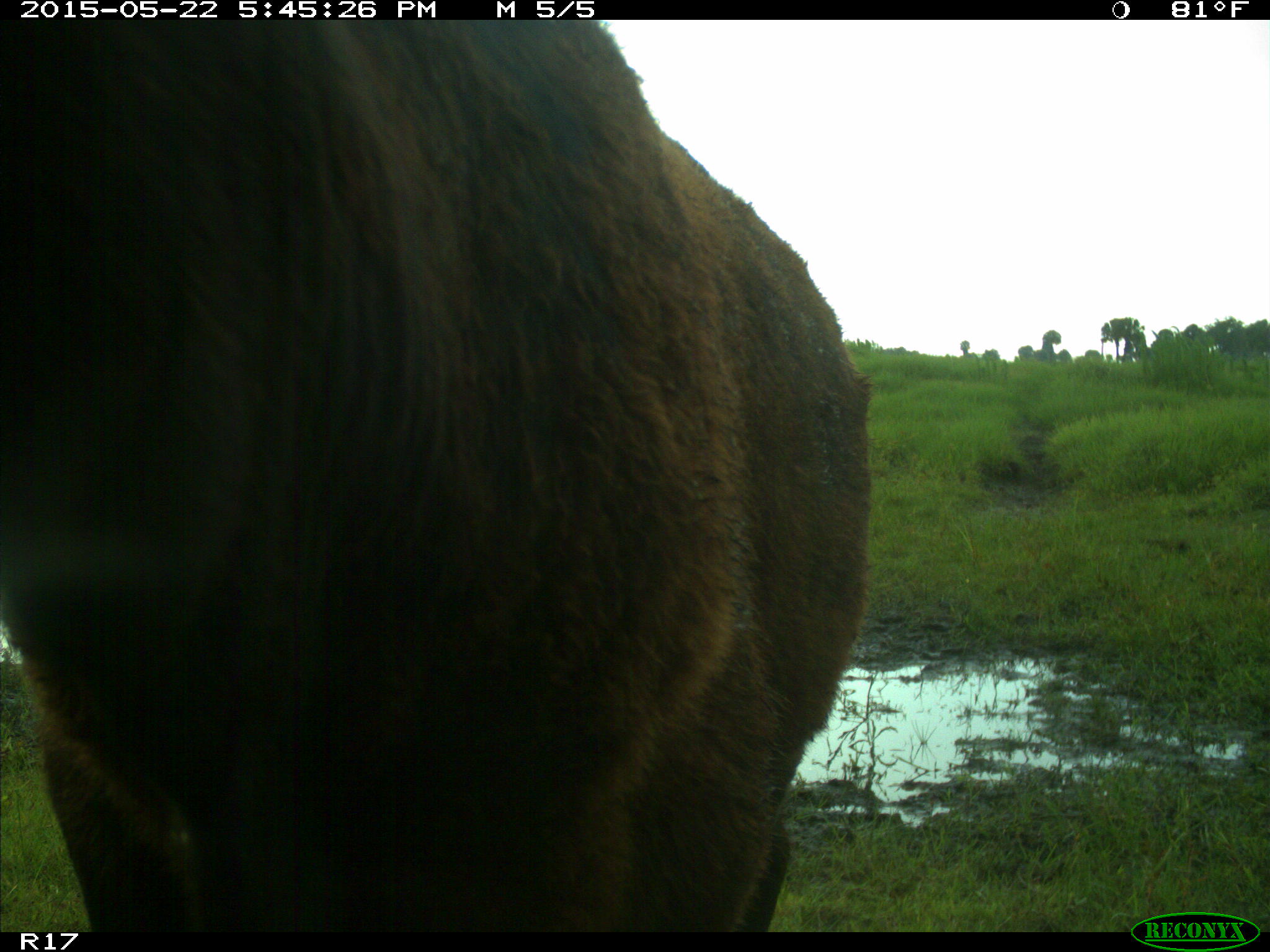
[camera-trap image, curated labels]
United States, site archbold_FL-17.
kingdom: Animalia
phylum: Chordata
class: Mammalia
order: Artiodactyla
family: Bovidae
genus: Bos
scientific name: Bos taurus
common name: domestic cow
Bos taurus (domestic cow).